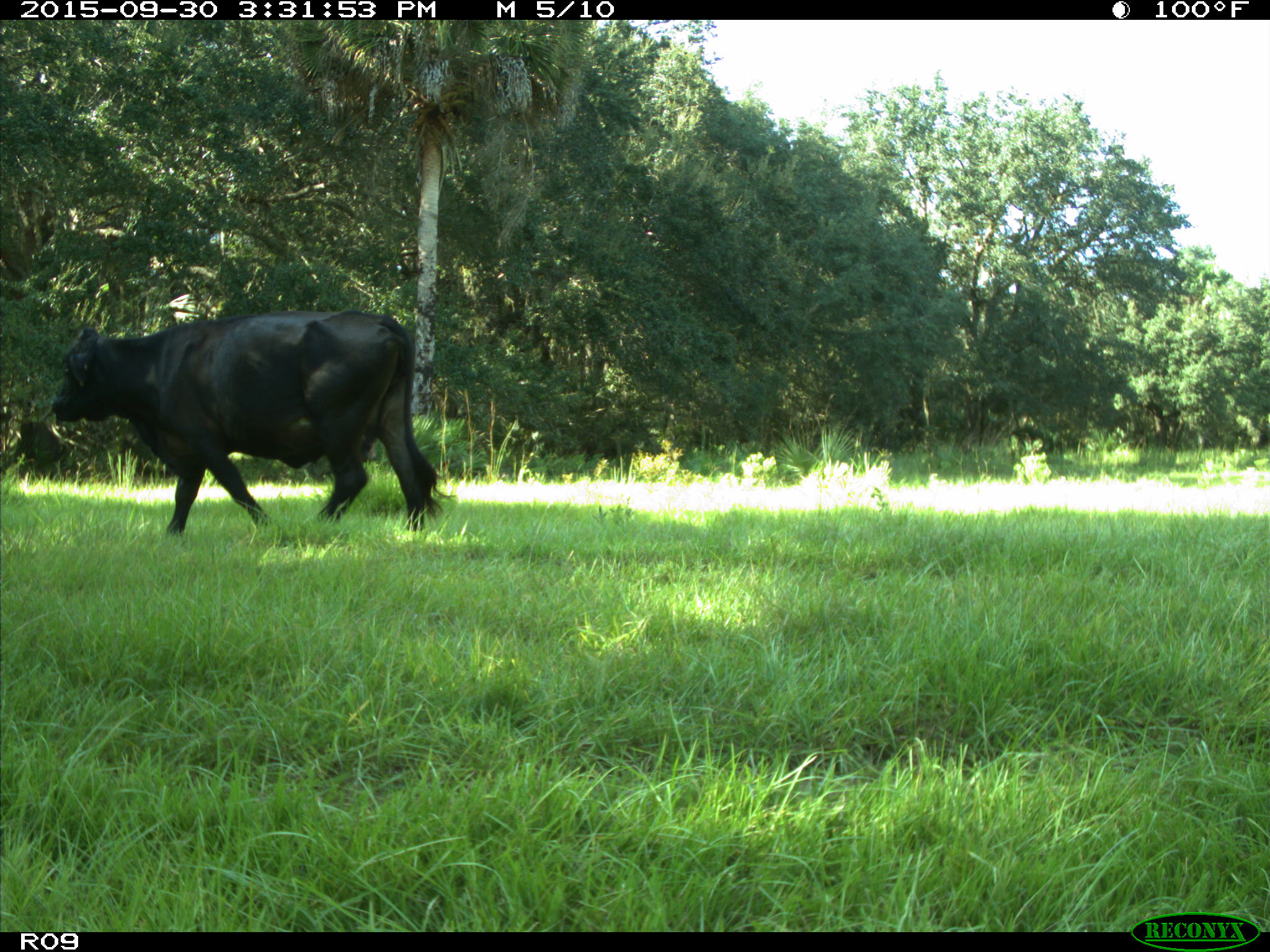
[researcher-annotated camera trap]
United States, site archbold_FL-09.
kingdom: Animalia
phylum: Chordata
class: Mammalia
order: Artiodactyla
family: Bovidae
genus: Bos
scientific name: Bos taurus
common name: domestic cow